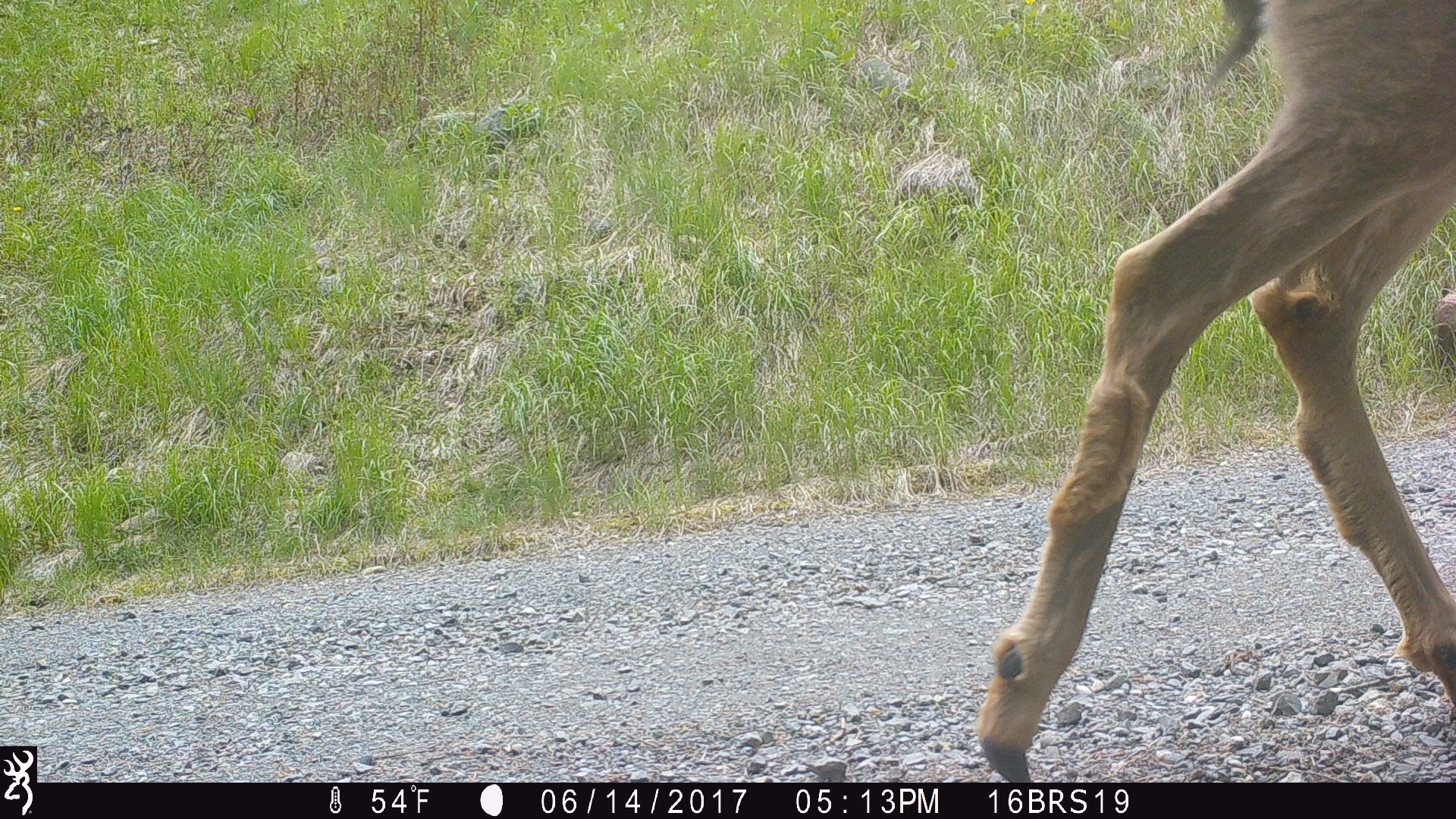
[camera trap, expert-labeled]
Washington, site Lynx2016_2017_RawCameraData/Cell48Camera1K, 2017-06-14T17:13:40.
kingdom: Animalia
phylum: Chordata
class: Mammalia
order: Artiodactyla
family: Cervidae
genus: Odocoileus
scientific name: Odocoileus hemionus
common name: mule deer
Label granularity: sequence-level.